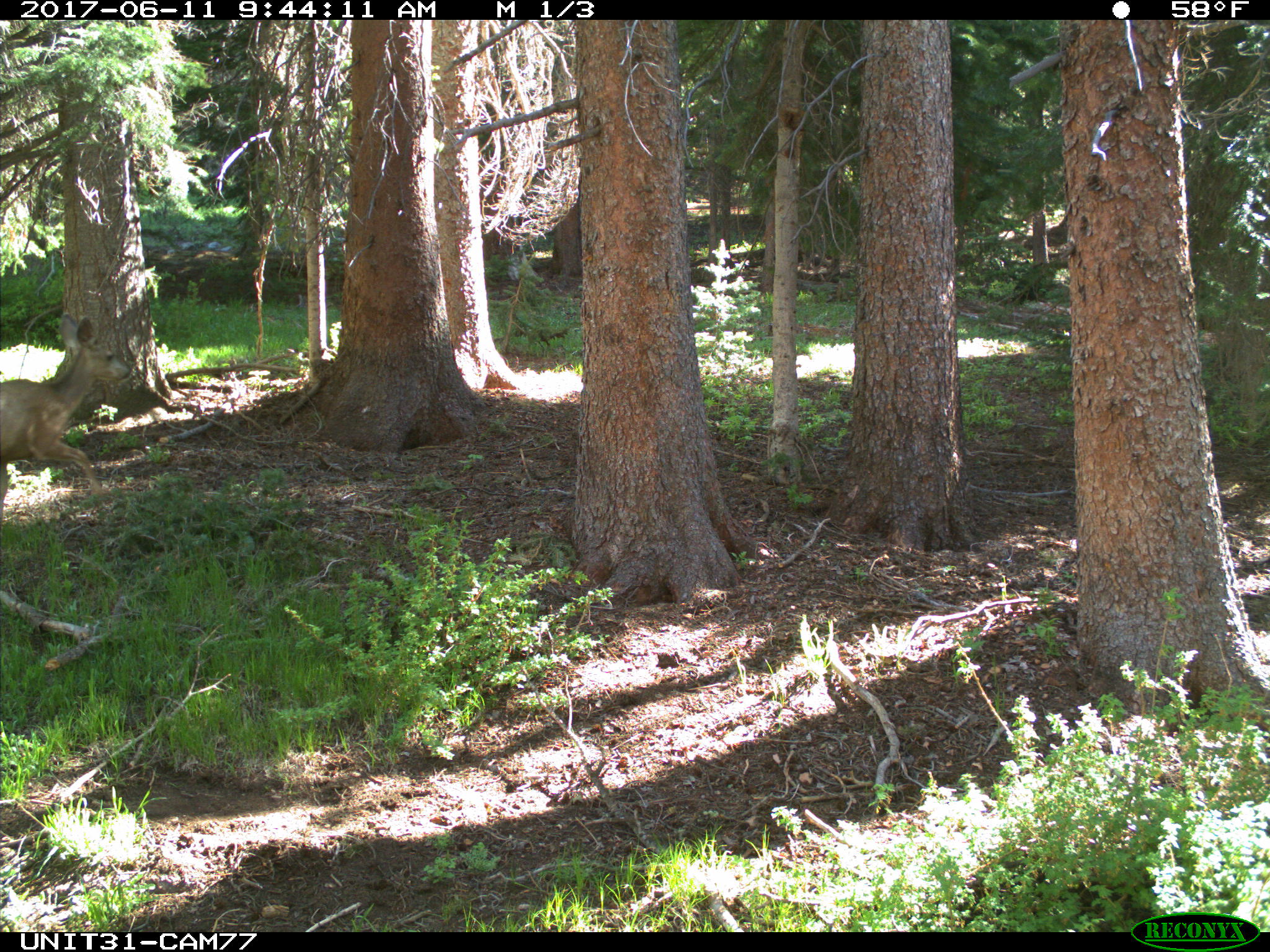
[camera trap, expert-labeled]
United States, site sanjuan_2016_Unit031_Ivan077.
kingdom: Animalia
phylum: Chordata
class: Mammalia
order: Artiodactyla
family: Cervidae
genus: Odocoileus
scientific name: Odocoileus hemionus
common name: mule deer